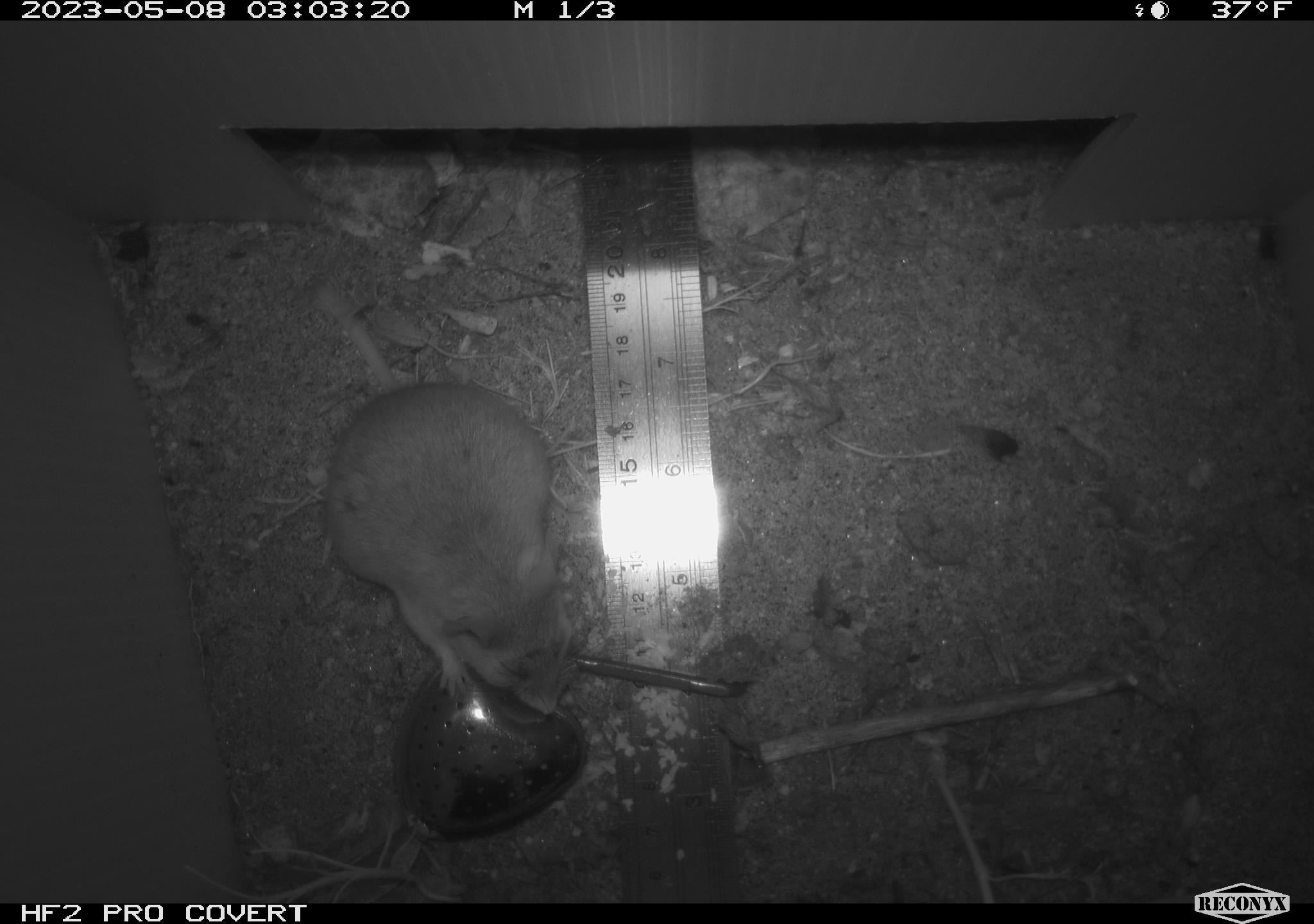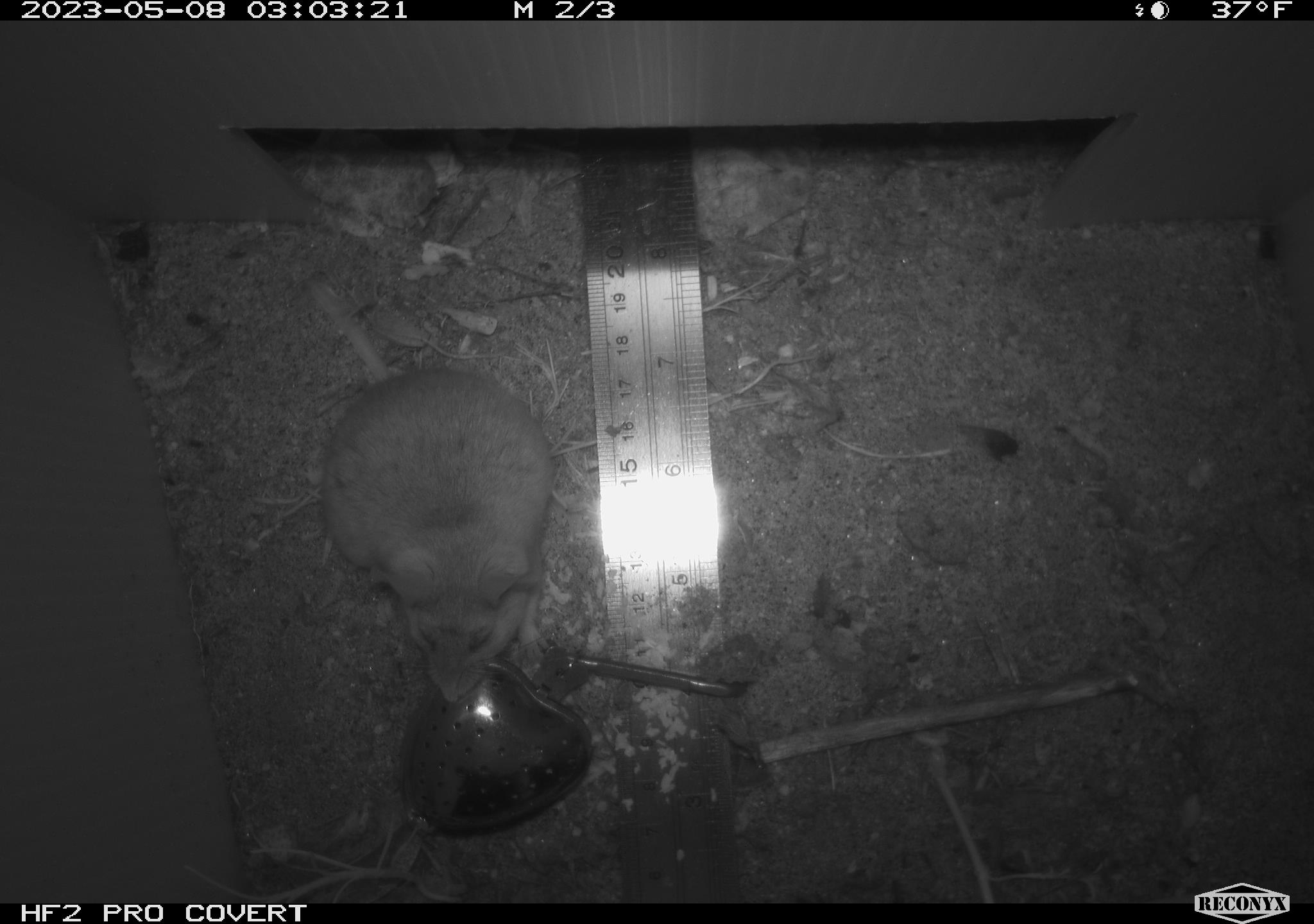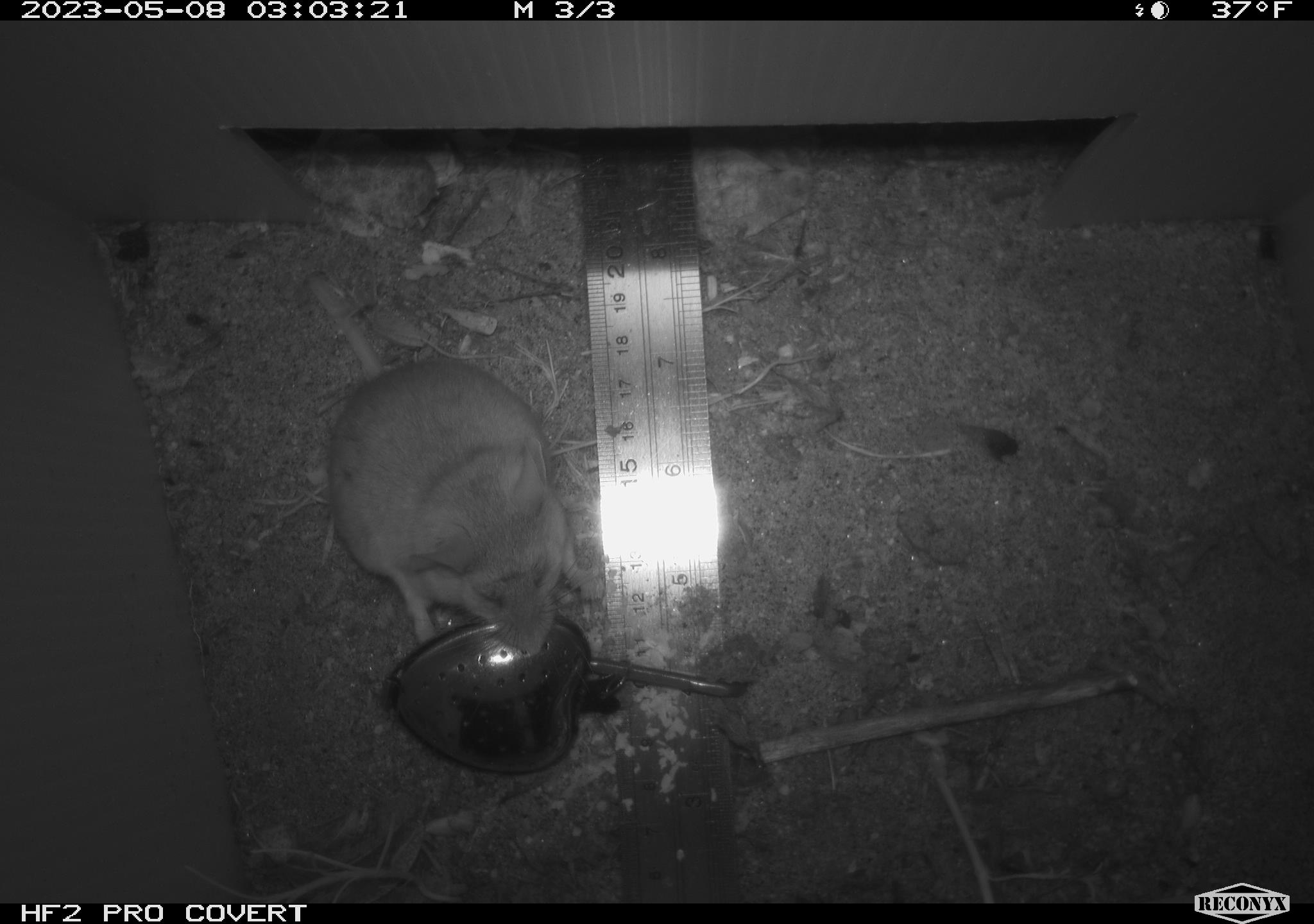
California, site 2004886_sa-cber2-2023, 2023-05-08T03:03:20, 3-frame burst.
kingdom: Animalia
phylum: Chordata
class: Mammalia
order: Rodentia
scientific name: Rodentia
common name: mouse species